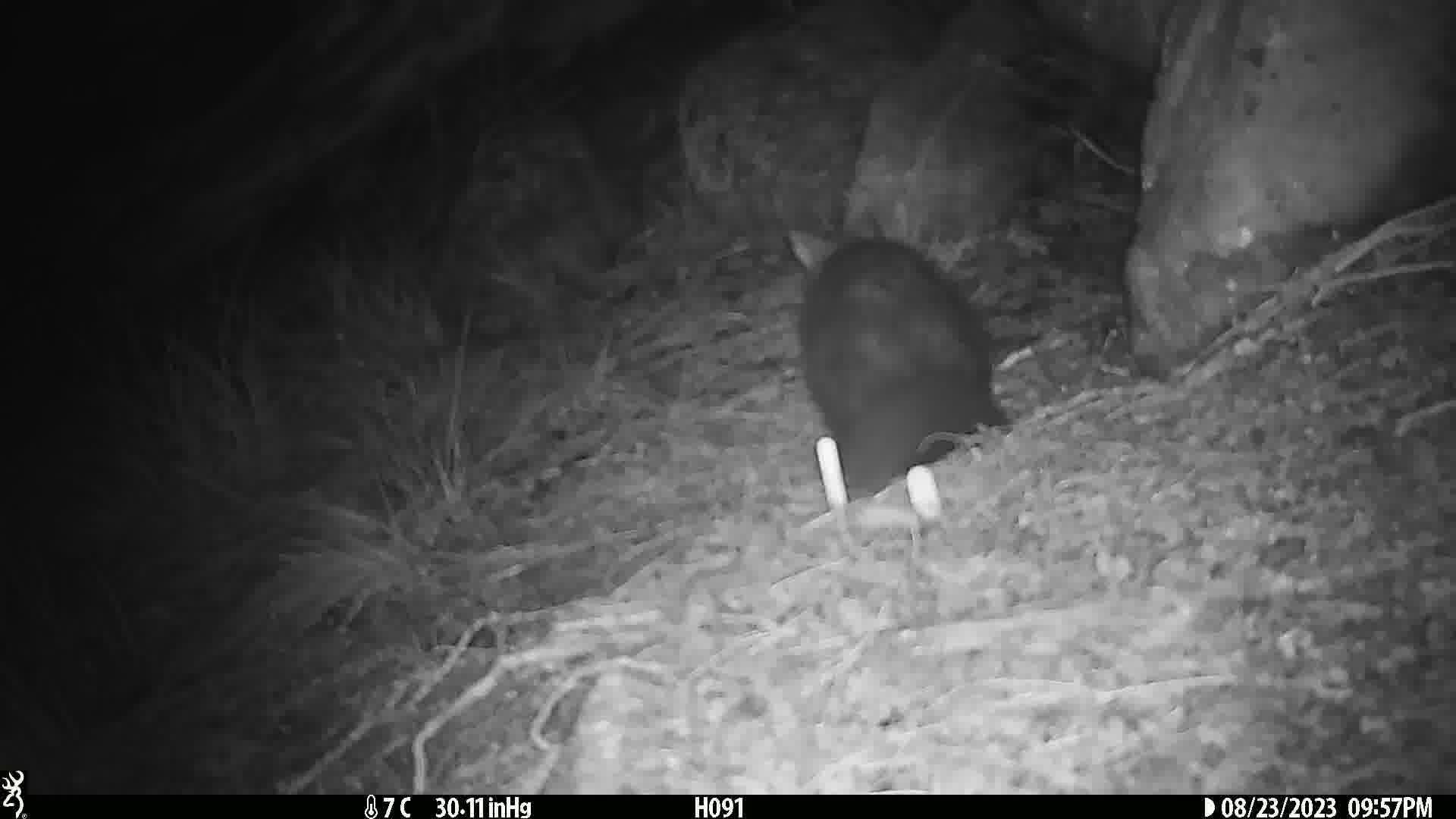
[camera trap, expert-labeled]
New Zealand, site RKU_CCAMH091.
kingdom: Animalia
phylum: Chordata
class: Mammalia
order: Diprotodontia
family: Phalangeridae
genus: Trichosurus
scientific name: Trichosurus vulpecula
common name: common brushtail possum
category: possum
Possum (common brushtail possum) (Trichosurus vulpecula).